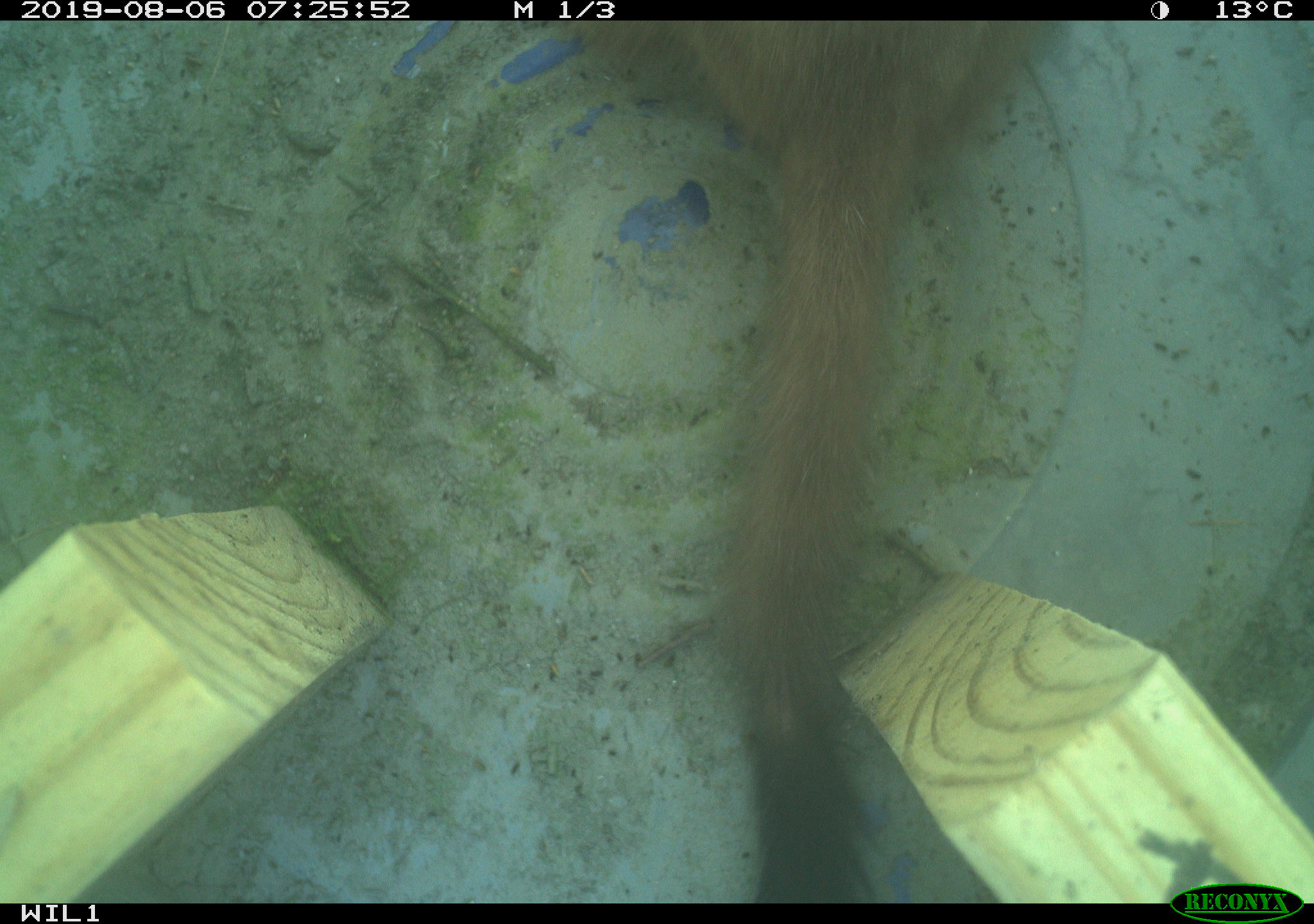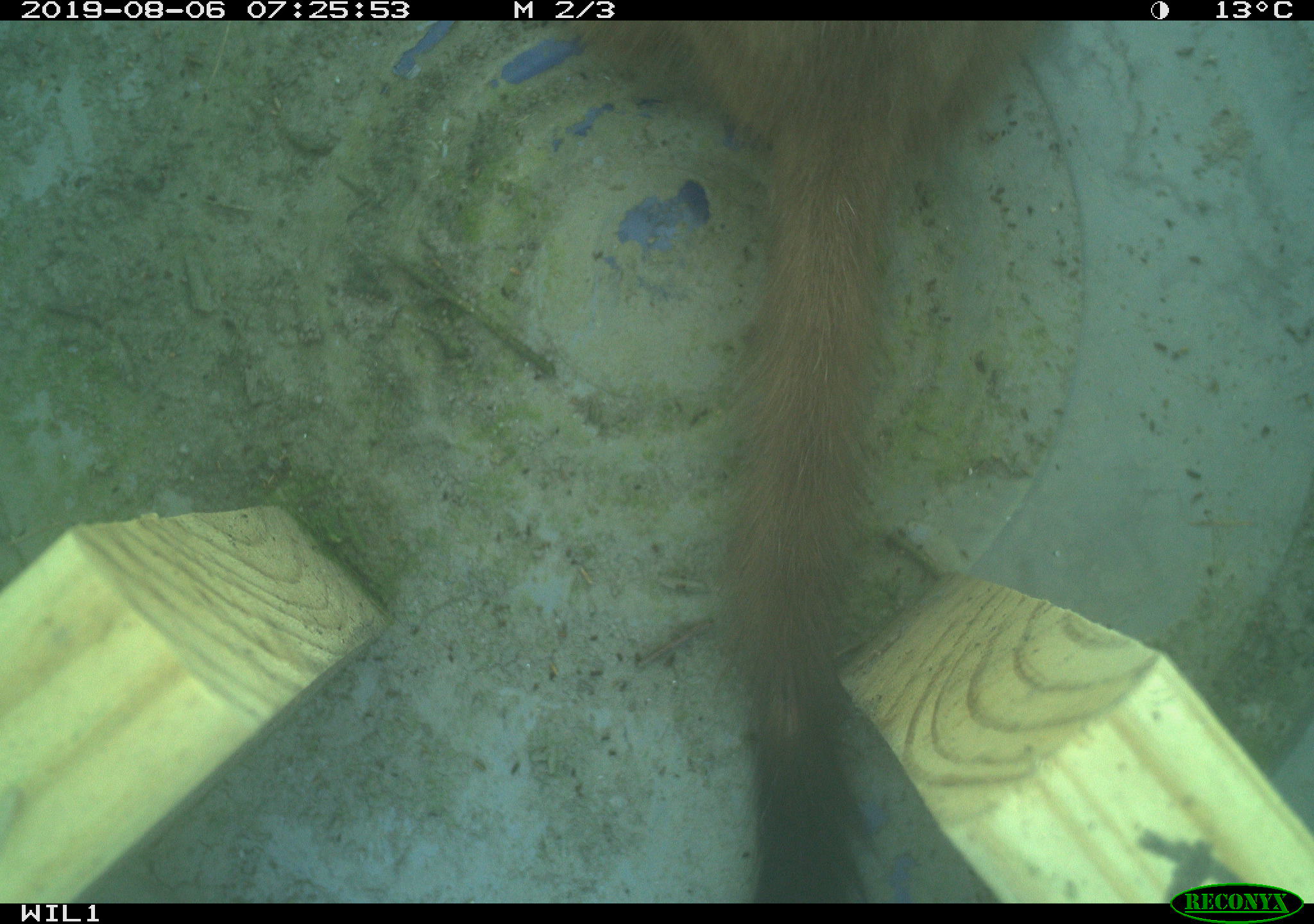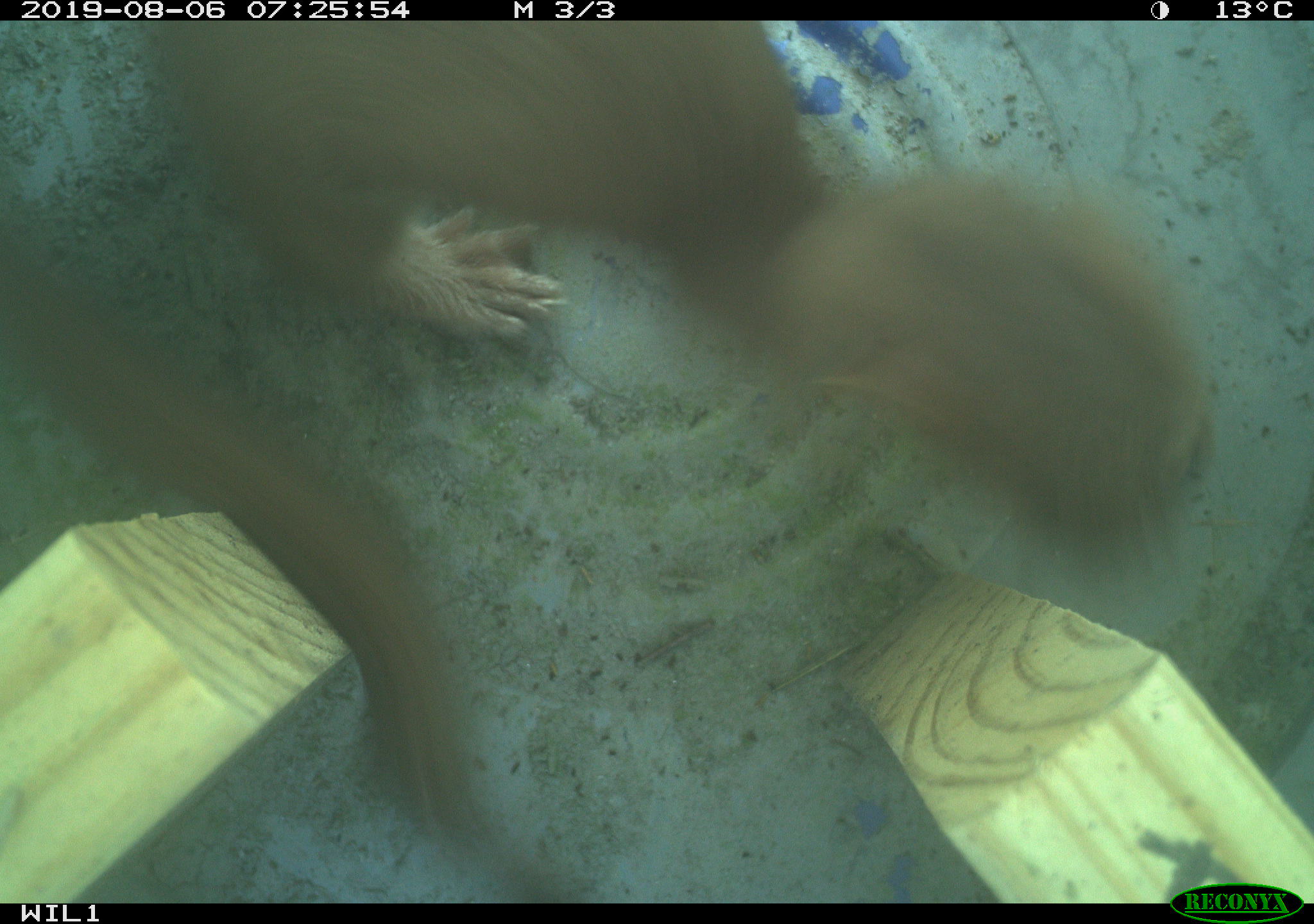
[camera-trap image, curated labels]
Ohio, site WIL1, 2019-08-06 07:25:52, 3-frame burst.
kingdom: Animalia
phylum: Chordata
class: Mammalia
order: Carnivora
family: Mustelidae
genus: Neogale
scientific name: Neogale frenata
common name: long-tailed weasel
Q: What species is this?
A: Long-tailed weasel (Neogale frenata).